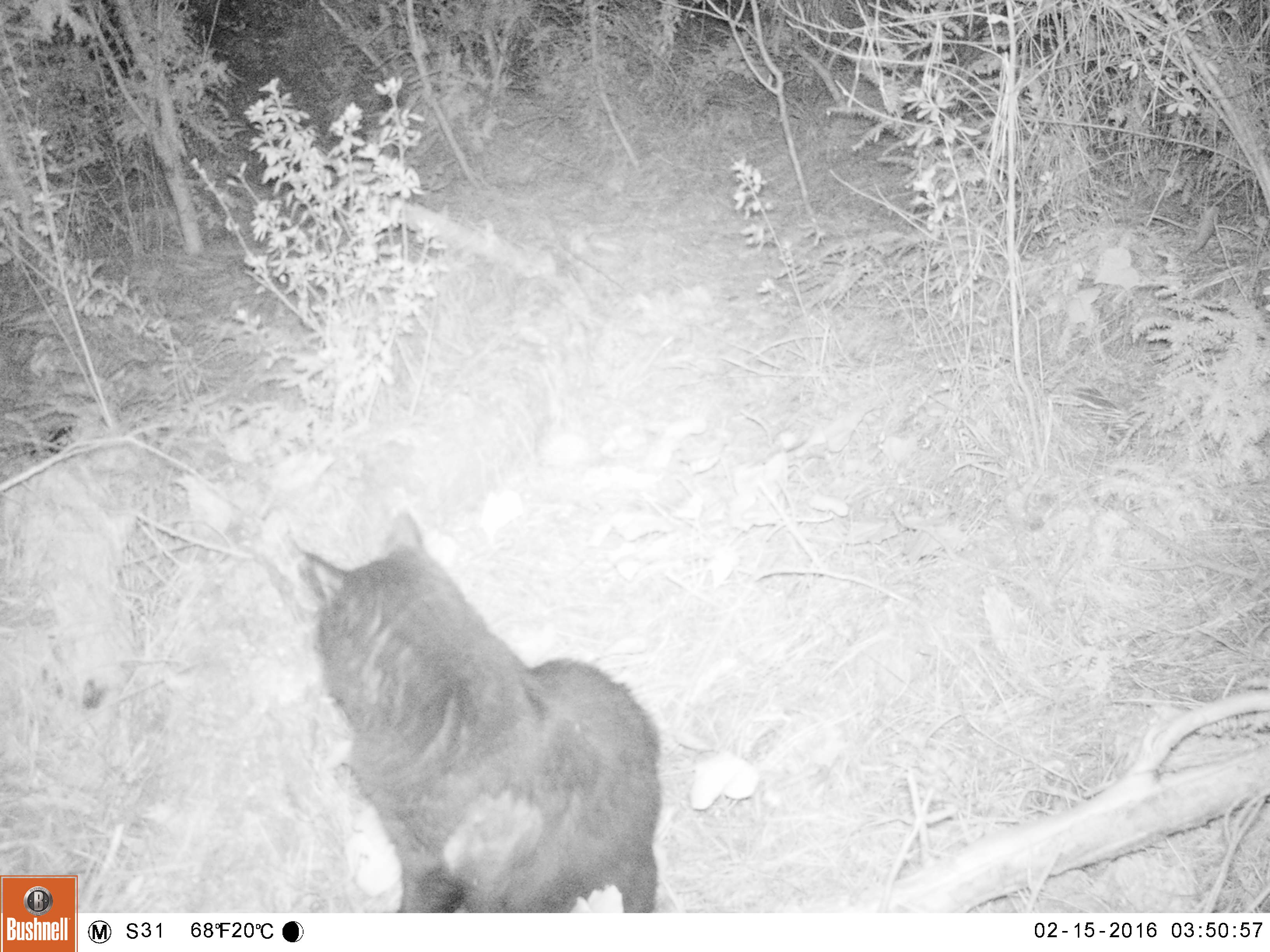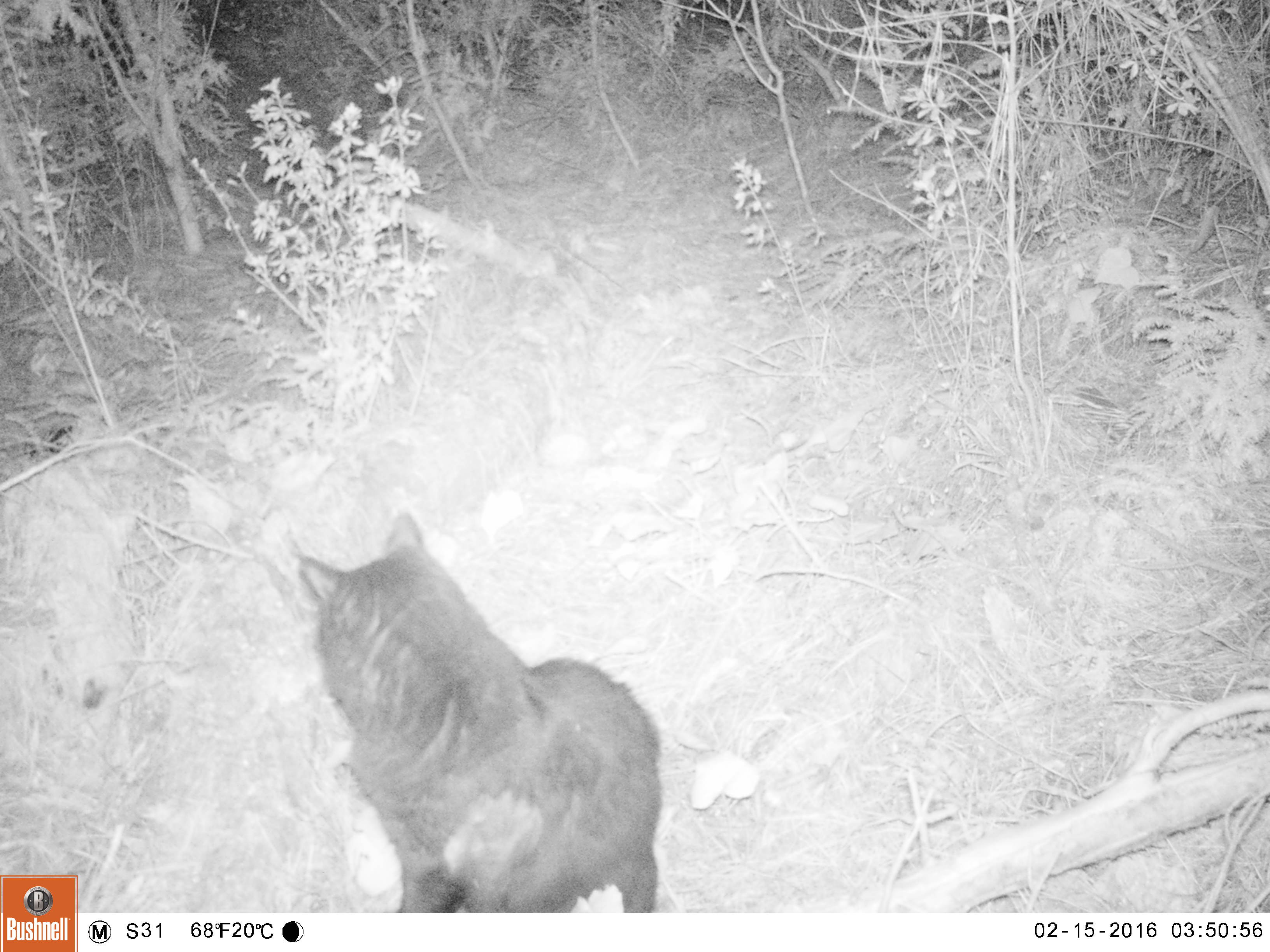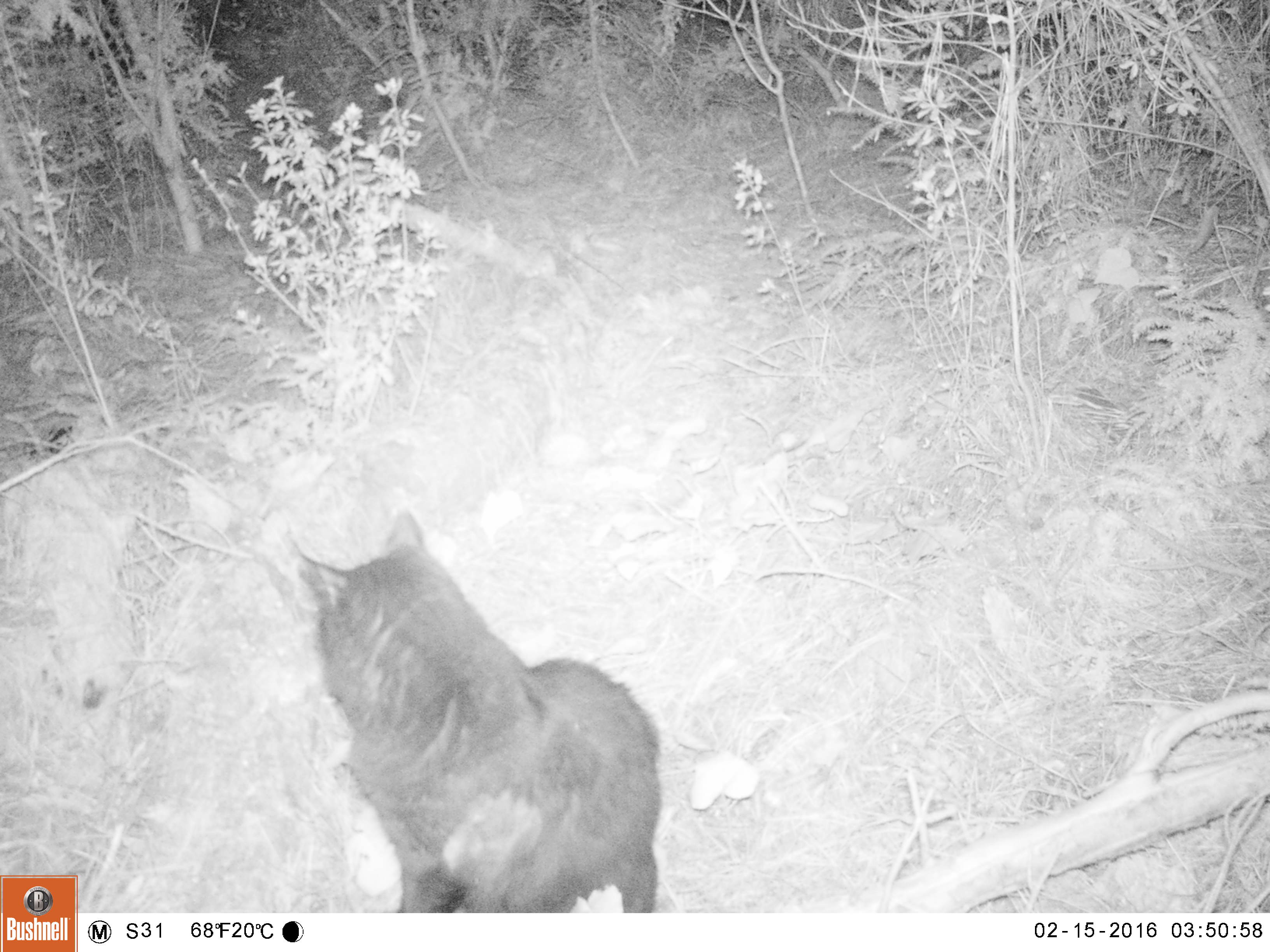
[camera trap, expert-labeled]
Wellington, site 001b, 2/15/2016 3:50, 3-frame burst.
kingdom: Animalia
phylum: Chordata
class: Mammalia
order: Carnivora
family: Felidae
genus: Felis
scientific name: Felis catus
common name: cat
Cat (Felis catus).